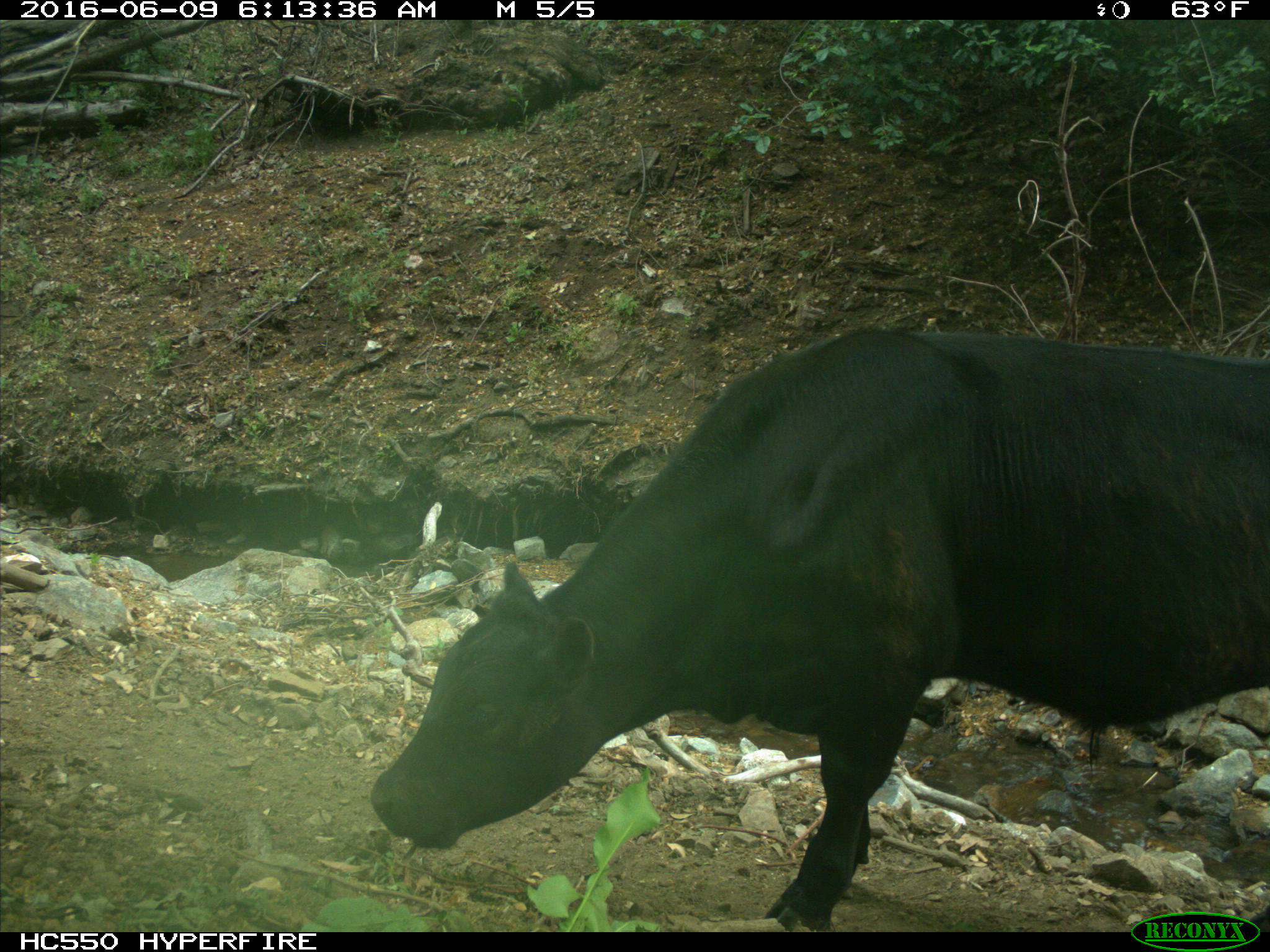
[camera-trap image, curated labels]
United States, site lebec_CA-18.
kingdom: Animalia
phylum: Chordata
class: Mammalia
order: Artiodactyla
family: Bovidae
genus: Bos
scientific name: Bos taurus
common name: domestic cow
Bos taurus (domestic cow).